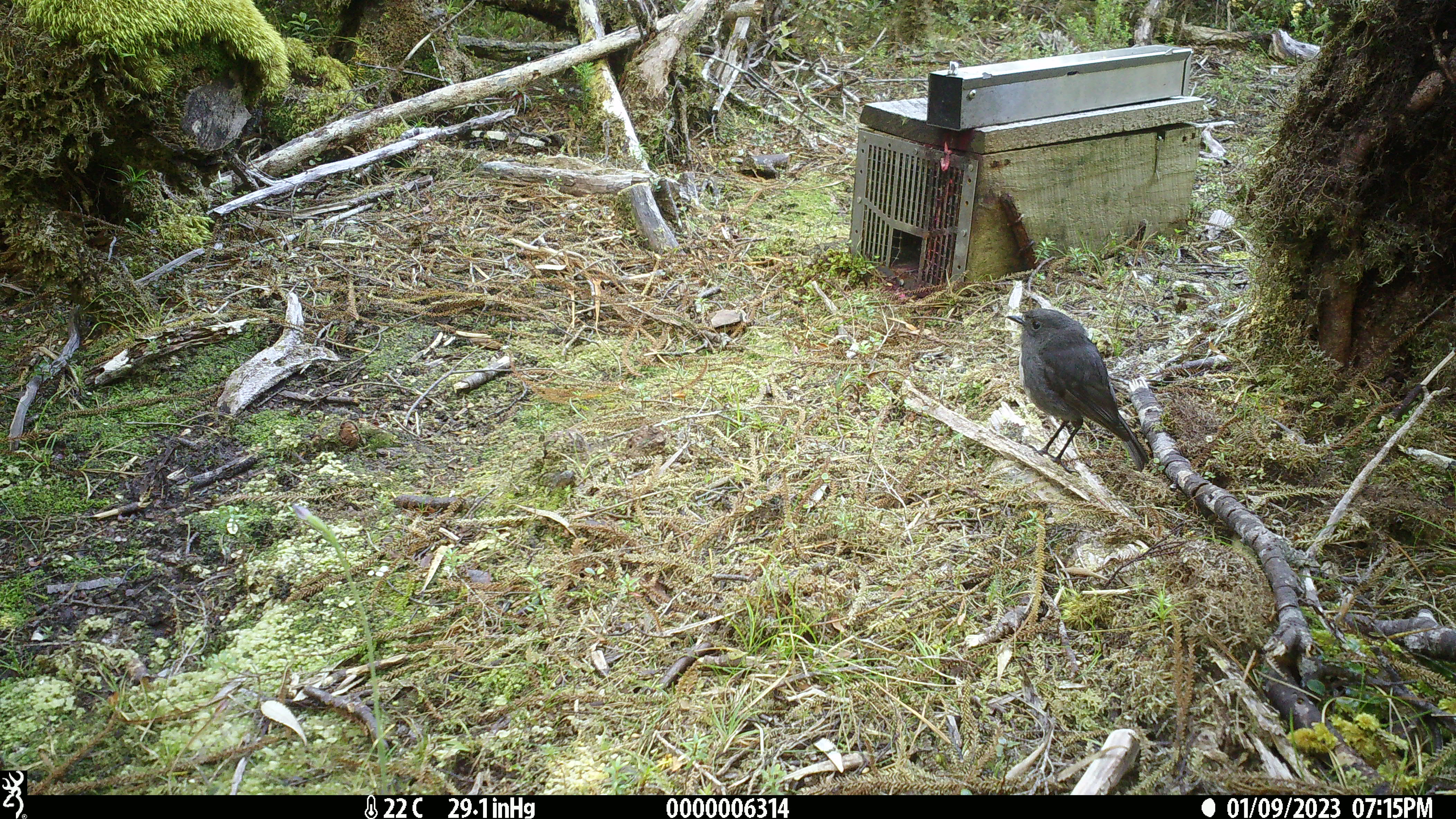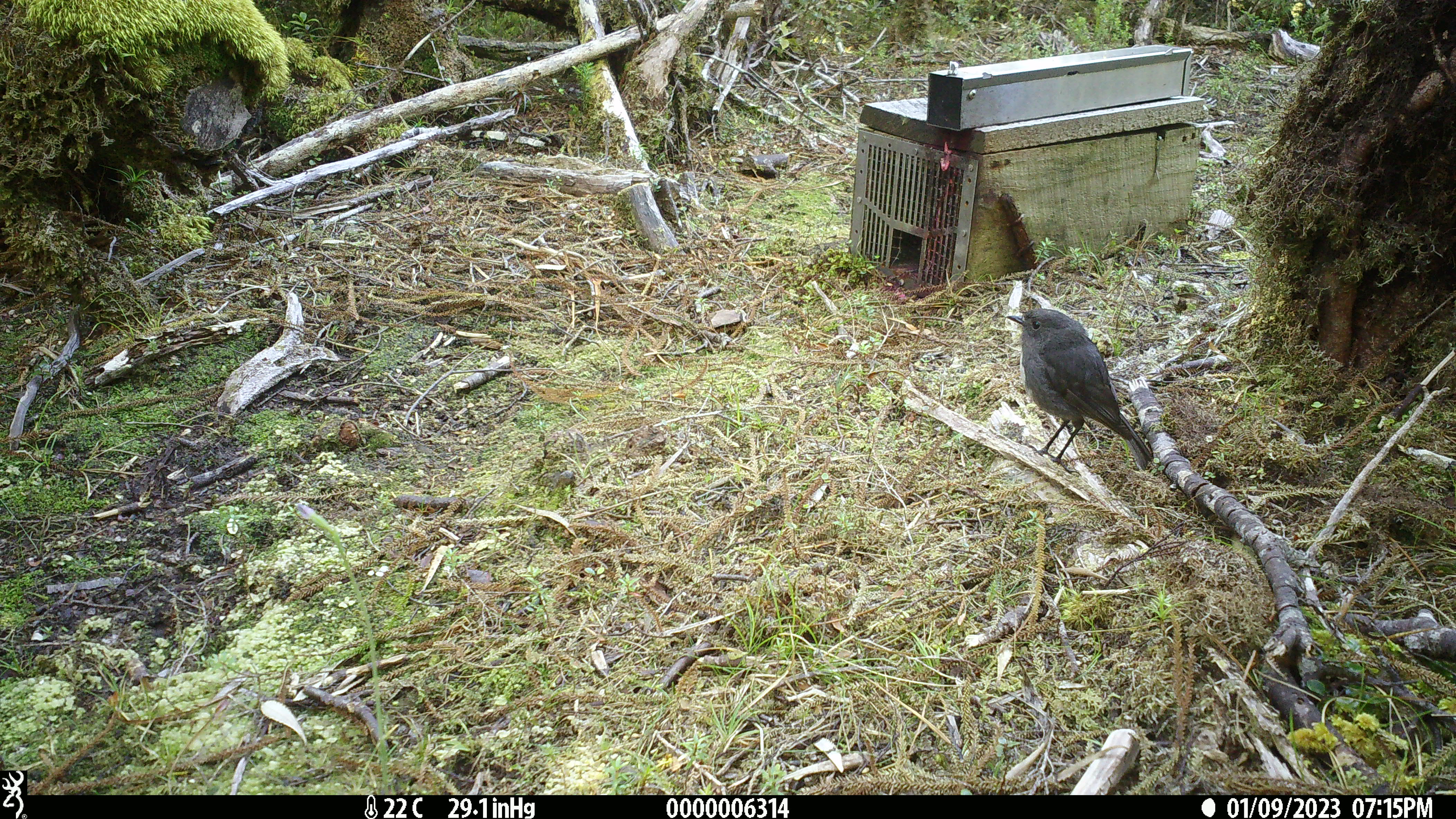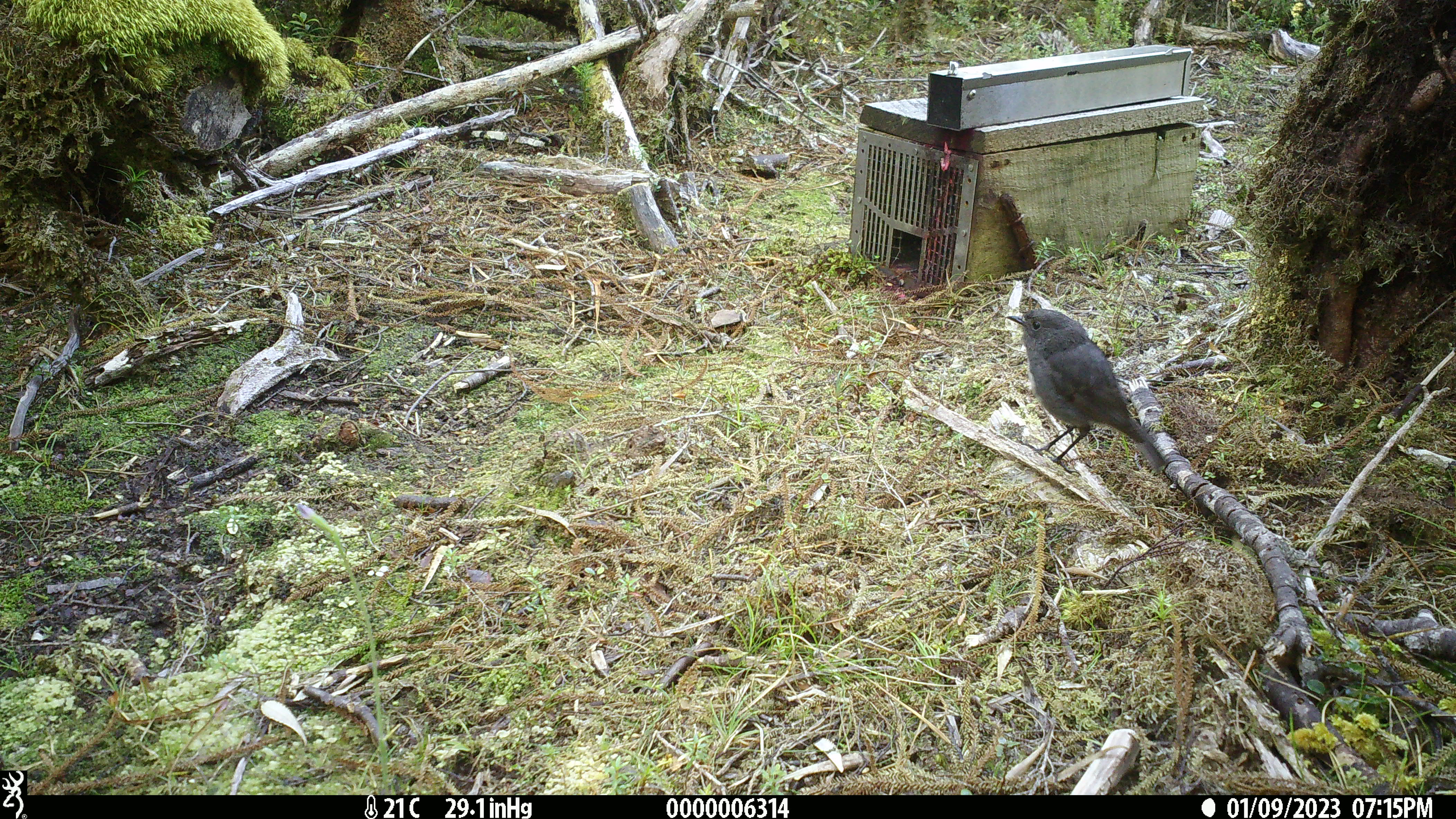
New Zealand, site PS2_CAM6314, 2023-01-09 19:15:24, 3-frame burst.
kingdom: Animalia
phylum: Chordata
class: Aves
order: Passeriformes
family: Petroicidae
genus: Petroica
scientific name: Petroica australis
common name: new zealand robin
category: robin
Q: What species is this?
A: Robin (new zealand robin) (Petroica australis).